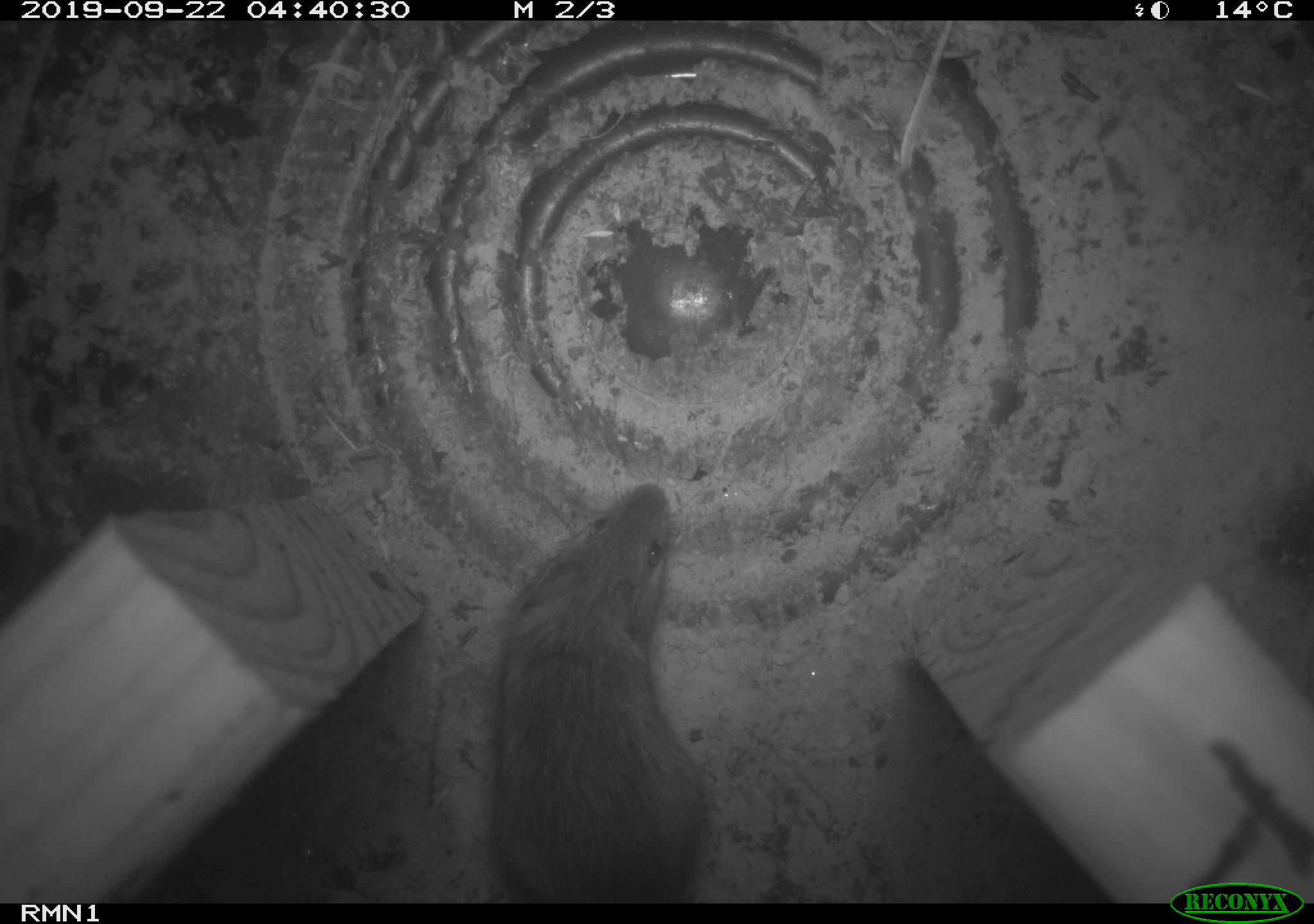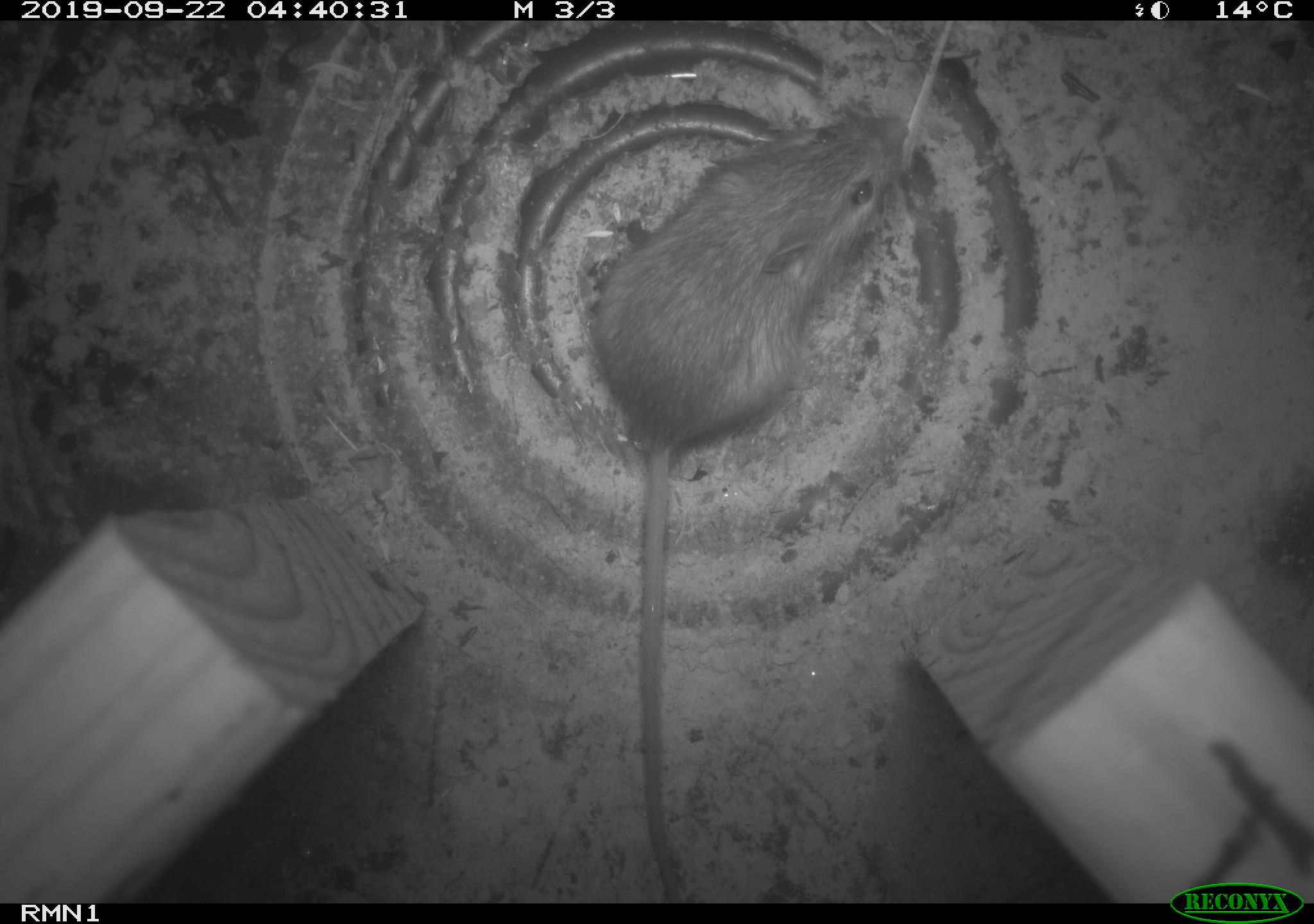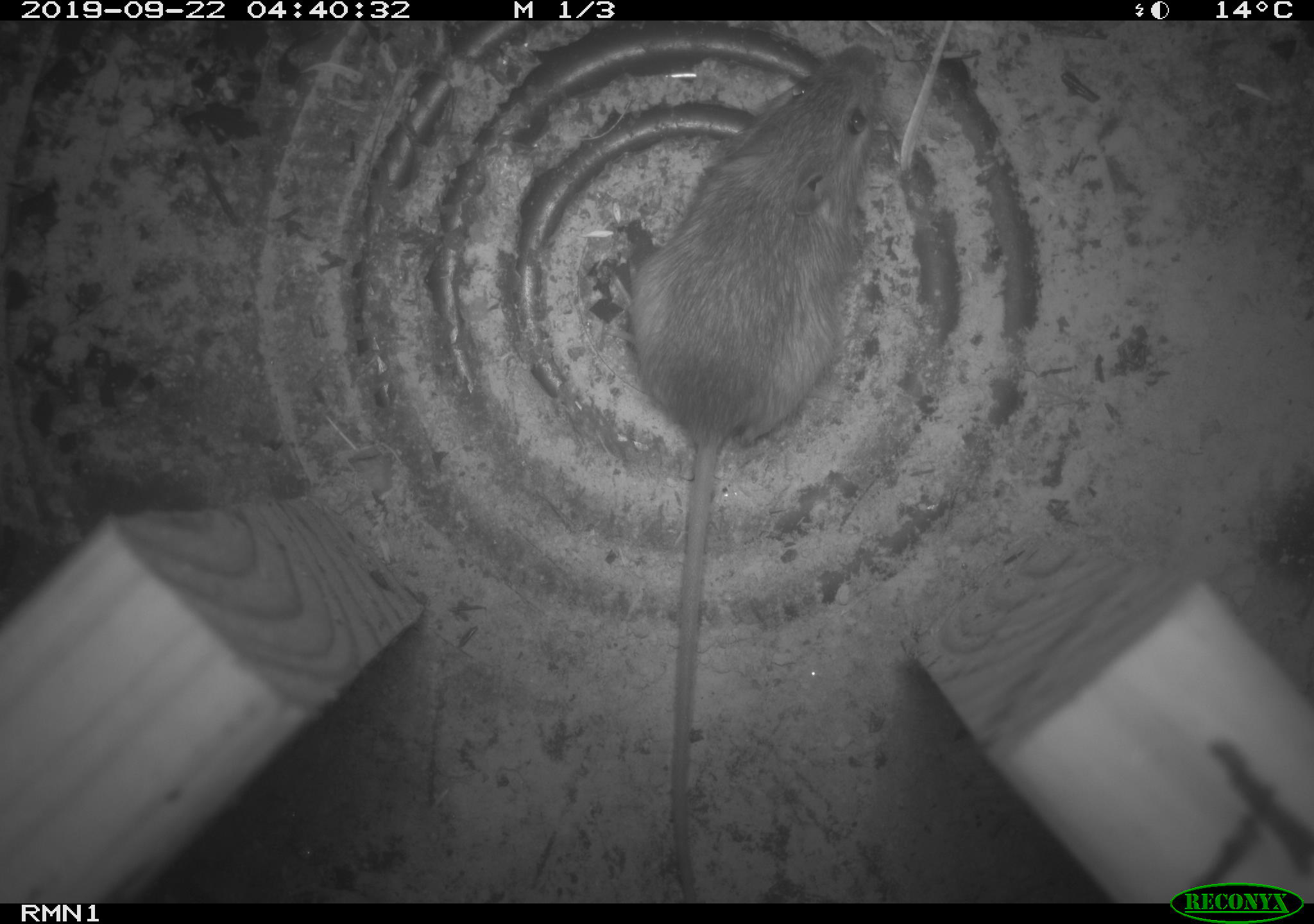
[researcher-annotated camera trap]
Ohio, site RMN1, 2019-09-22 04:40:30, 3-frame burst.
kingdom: Animalia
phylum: Chordata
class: Mammalia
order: Rodentia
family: Zapodidae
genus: Napaeozapus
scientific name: Napaeozapus insignis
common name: woodland jumping mouse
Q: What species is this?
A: Woodland jumping mouse (Napaeozapus insignis).